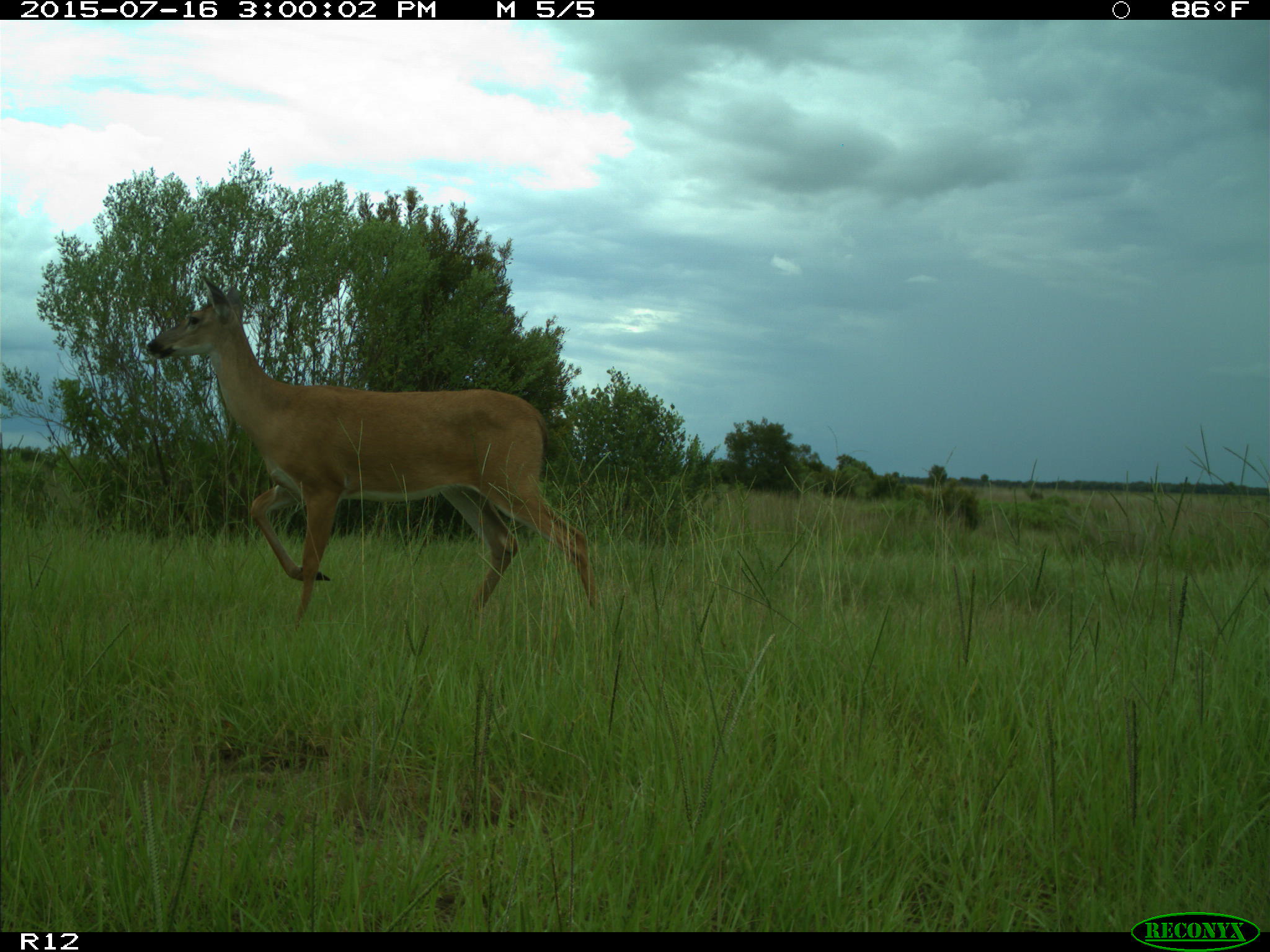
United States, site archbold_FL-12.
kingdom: Animalia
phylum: Chordata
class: Mammalia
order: Artiodactyla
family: Cervidae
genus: Odocoileus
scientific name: Odocoileus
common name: deer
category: unidentified deer